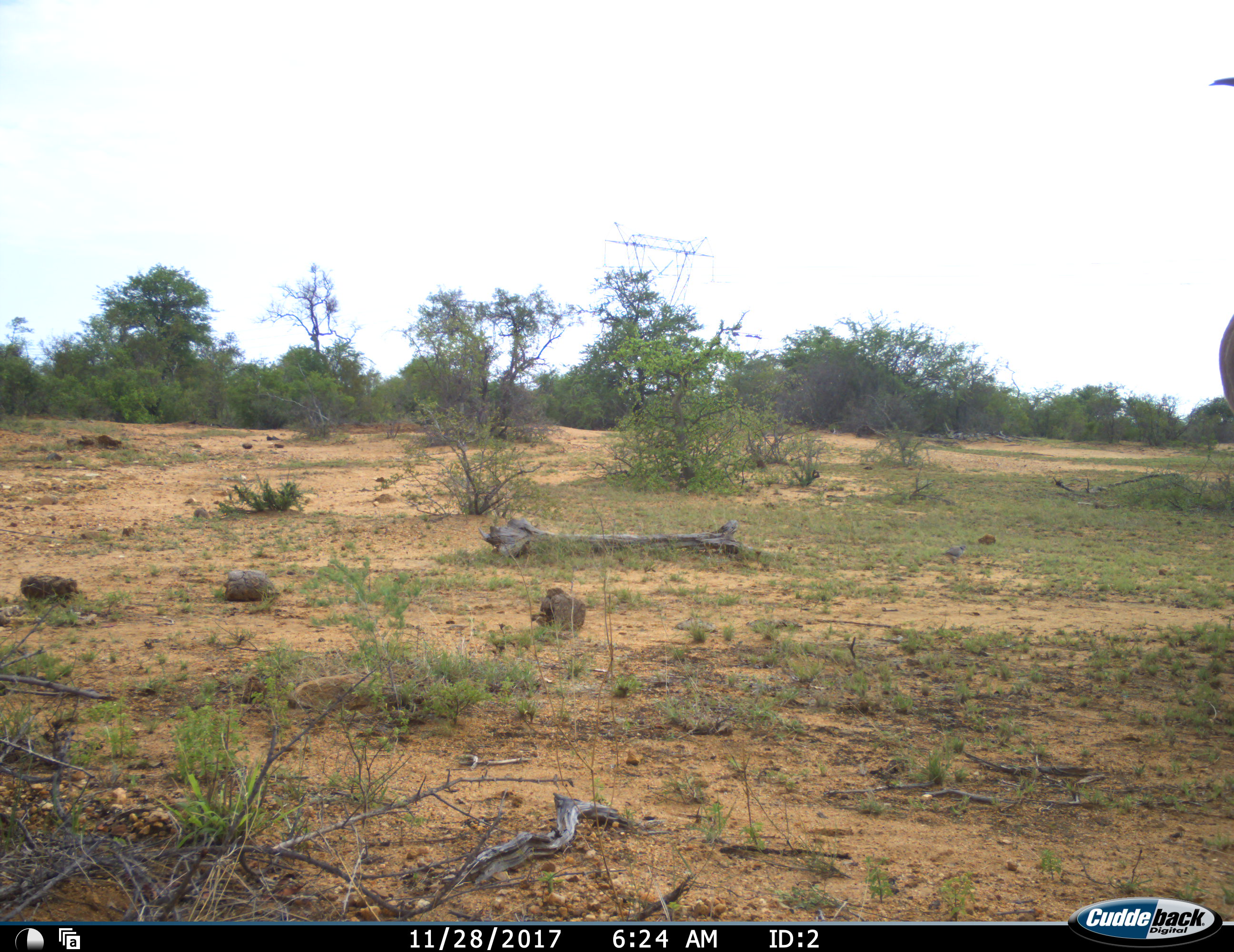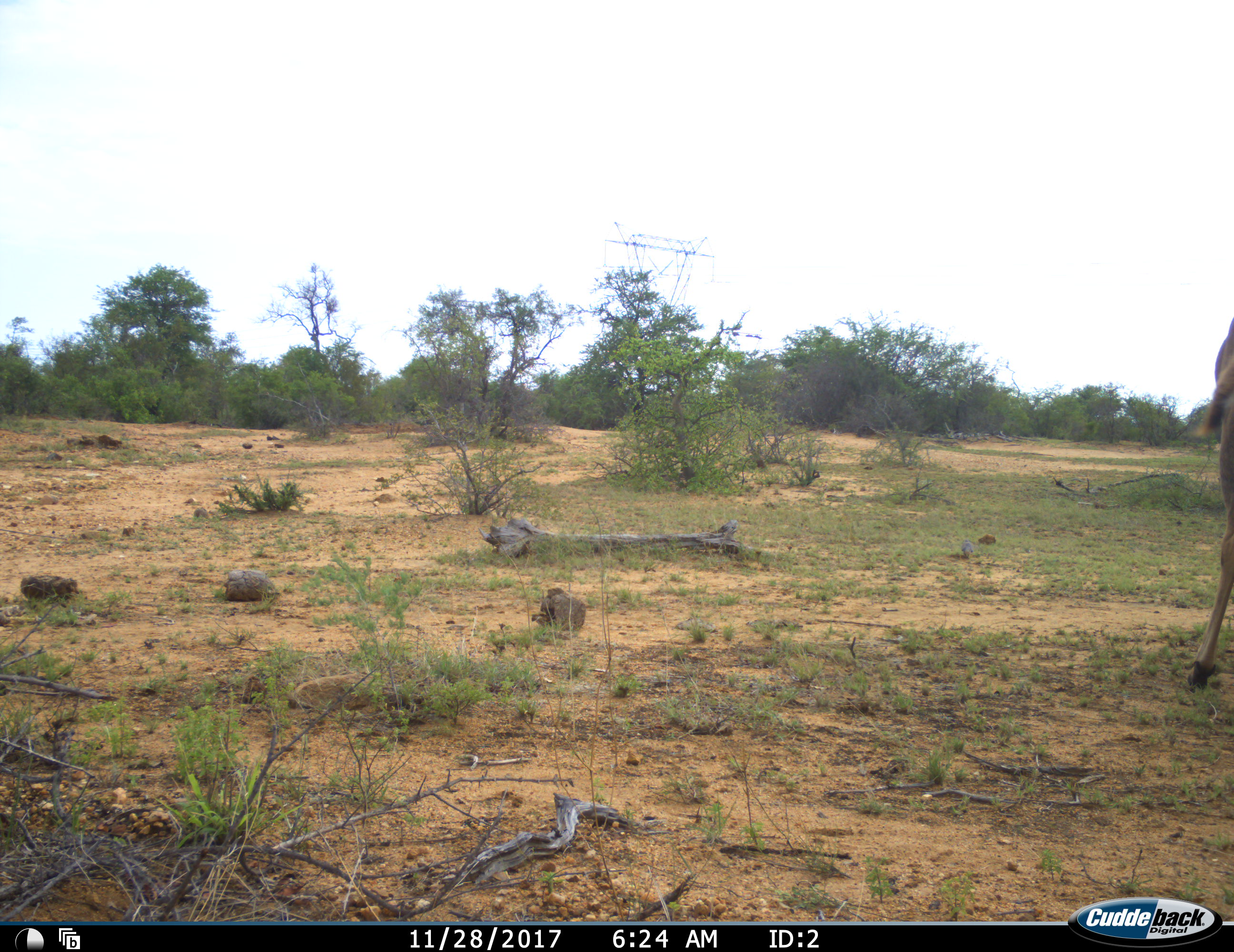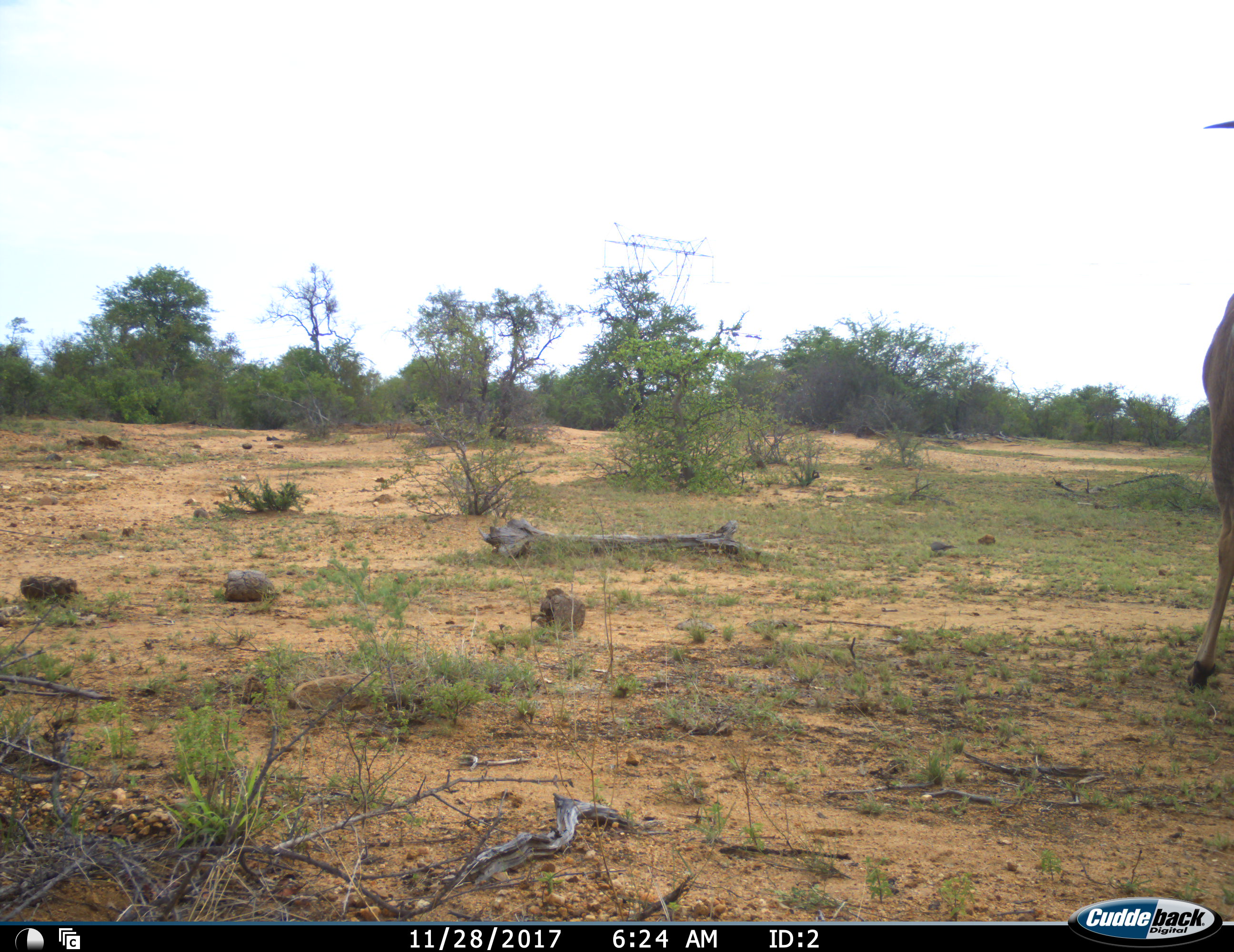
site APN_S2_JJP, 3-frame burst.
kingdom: Animalia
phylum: Chordata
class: Mammalia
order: Artiodactyla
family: Giraffidae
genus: Giraffa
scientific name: Giraffa camelopardalis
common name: giraffe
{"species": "giraffe (Giraffa camelopardalis)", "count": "1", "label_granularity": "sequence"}